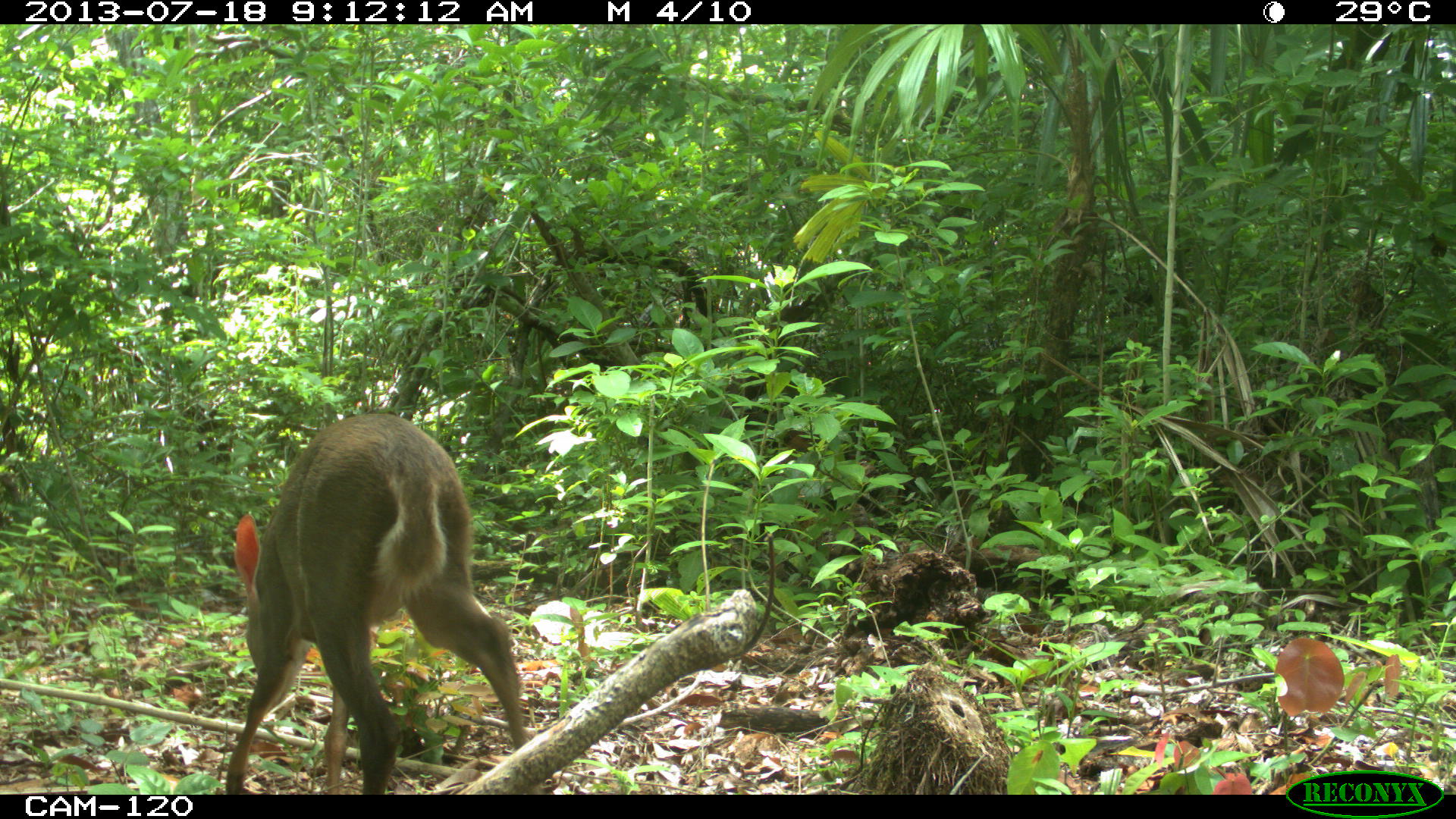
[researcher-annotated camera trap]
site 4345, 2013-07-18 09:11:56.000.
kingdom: Animalia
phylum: Chordata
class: Mammalia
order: Artiodactyla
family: Cervidae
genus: Odocoileus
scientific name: Odocoileus virginianus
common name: white-tailed deer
Odocoileus virginianus (white-tailed deer), count 1, sex female.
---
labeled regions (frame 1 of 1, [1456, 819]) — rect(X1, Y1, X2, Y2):
odocoileus virginianus: rect(222, 410, 534, 791)